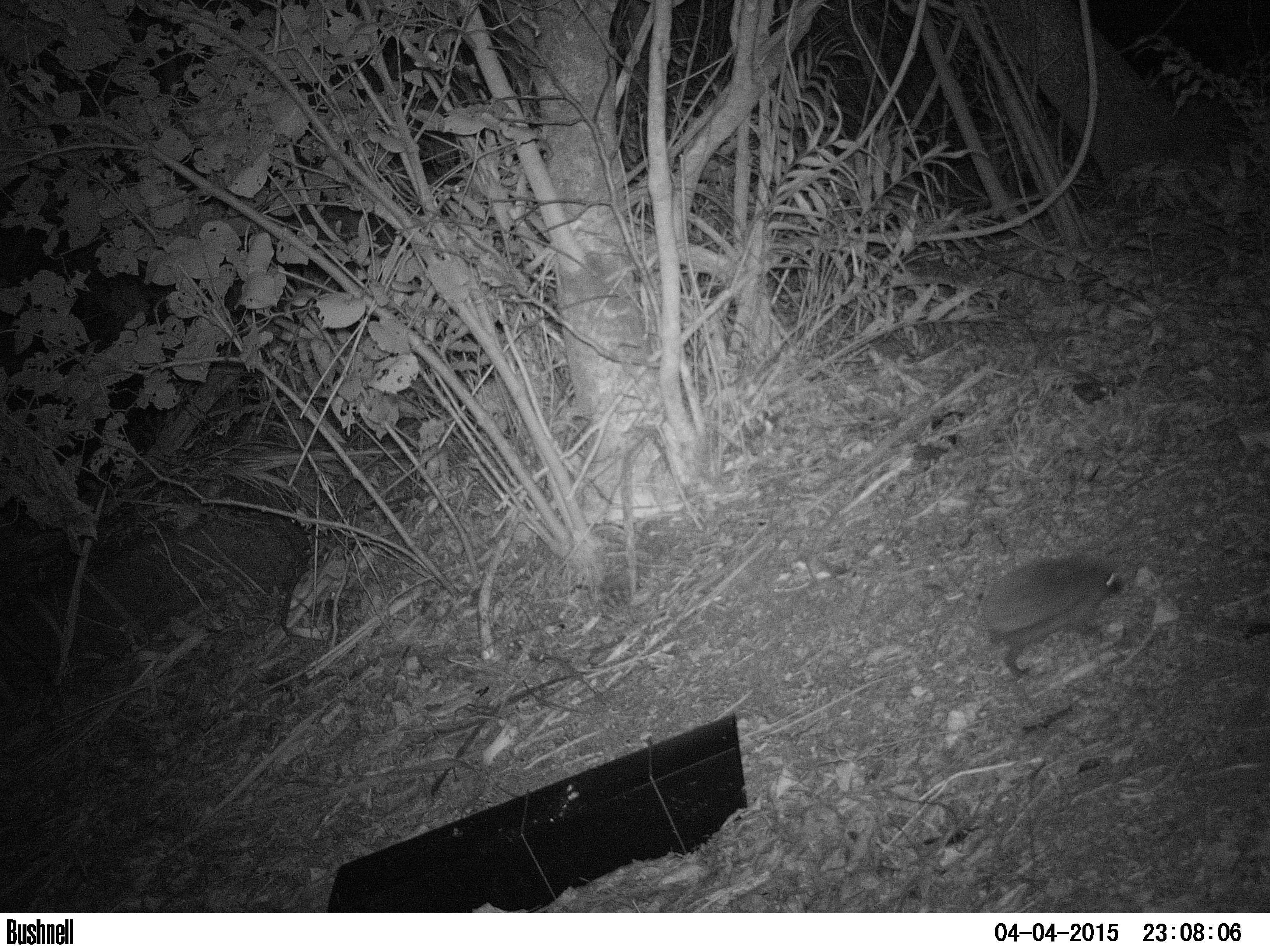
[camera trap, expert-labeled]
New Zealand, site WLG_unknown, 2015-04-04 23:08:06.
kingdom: Animalia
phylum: Chordata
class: Mammalia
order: Eulipotyphla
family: Erinaceidae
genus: Erinaceus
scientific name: Erinaceus europaeus europaeus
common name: european hedgehog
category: hedgehog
Hedgehog (european hedgehog) (Erinaceus europaeus europaeus).